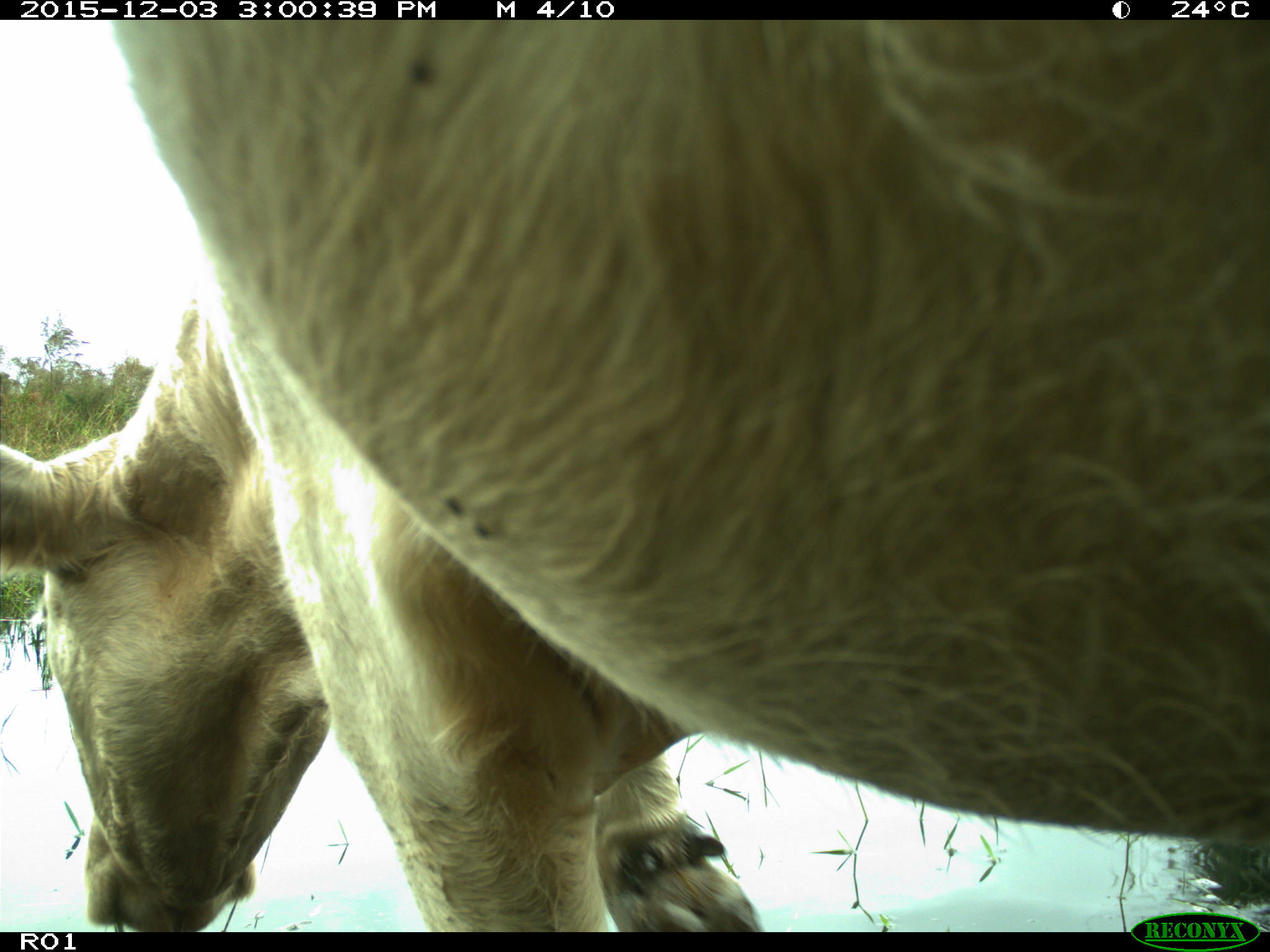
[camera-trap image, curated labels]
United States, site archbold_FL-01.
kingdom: Animalia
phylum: Chordata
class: Mammalia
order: Artiodactyla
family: Bovidae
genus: Bos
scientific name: Bos taurus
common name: domestic cow